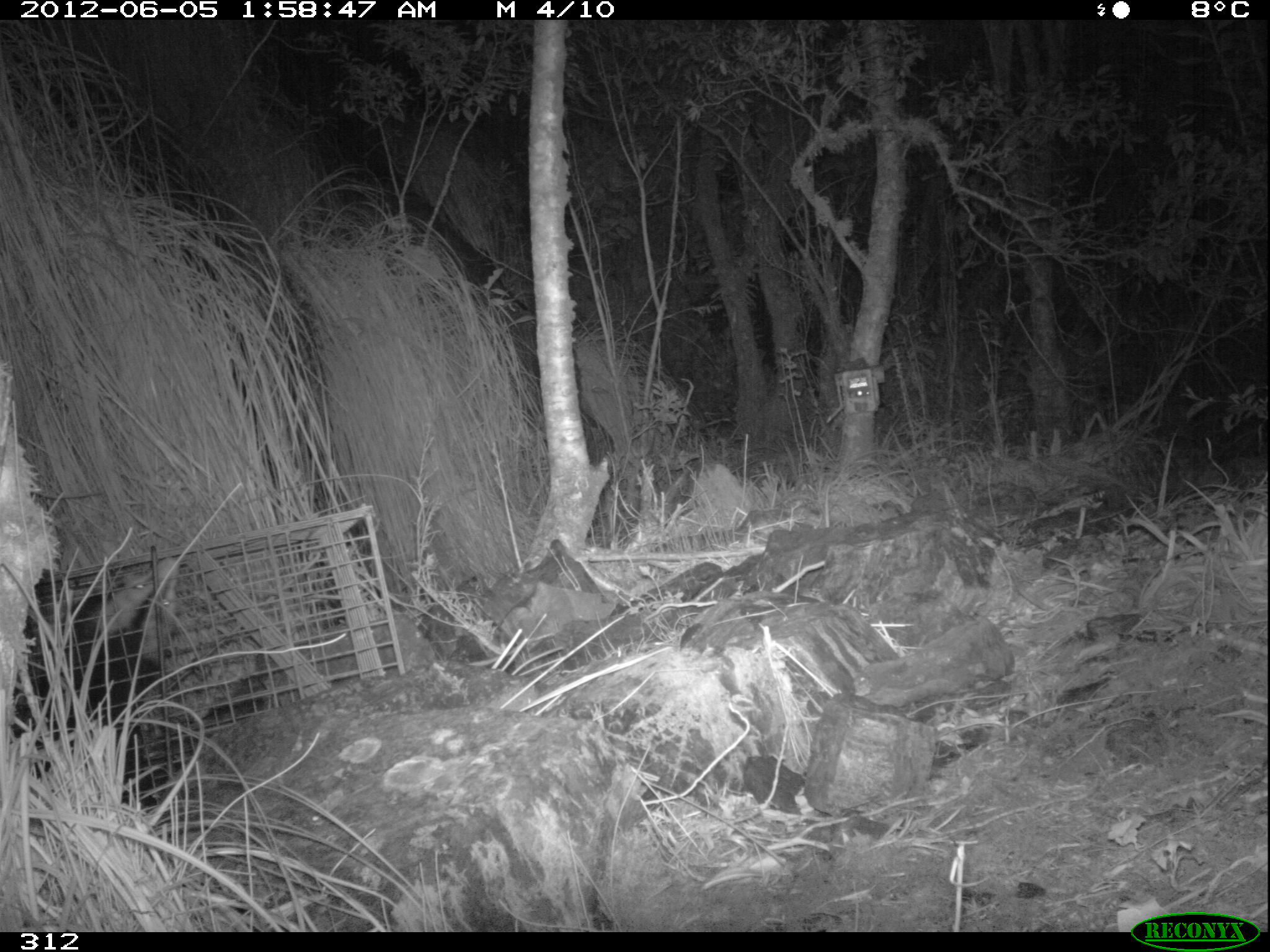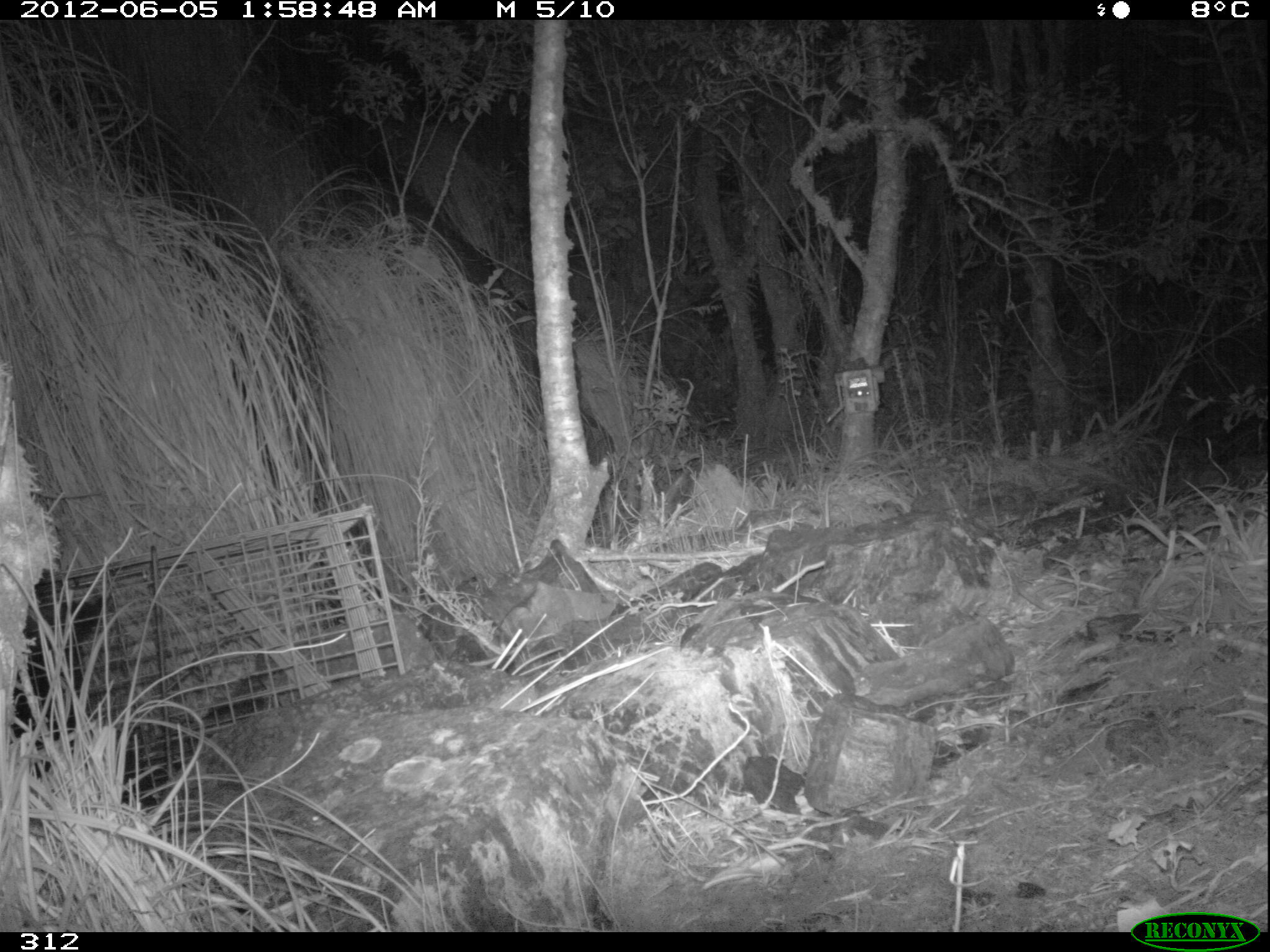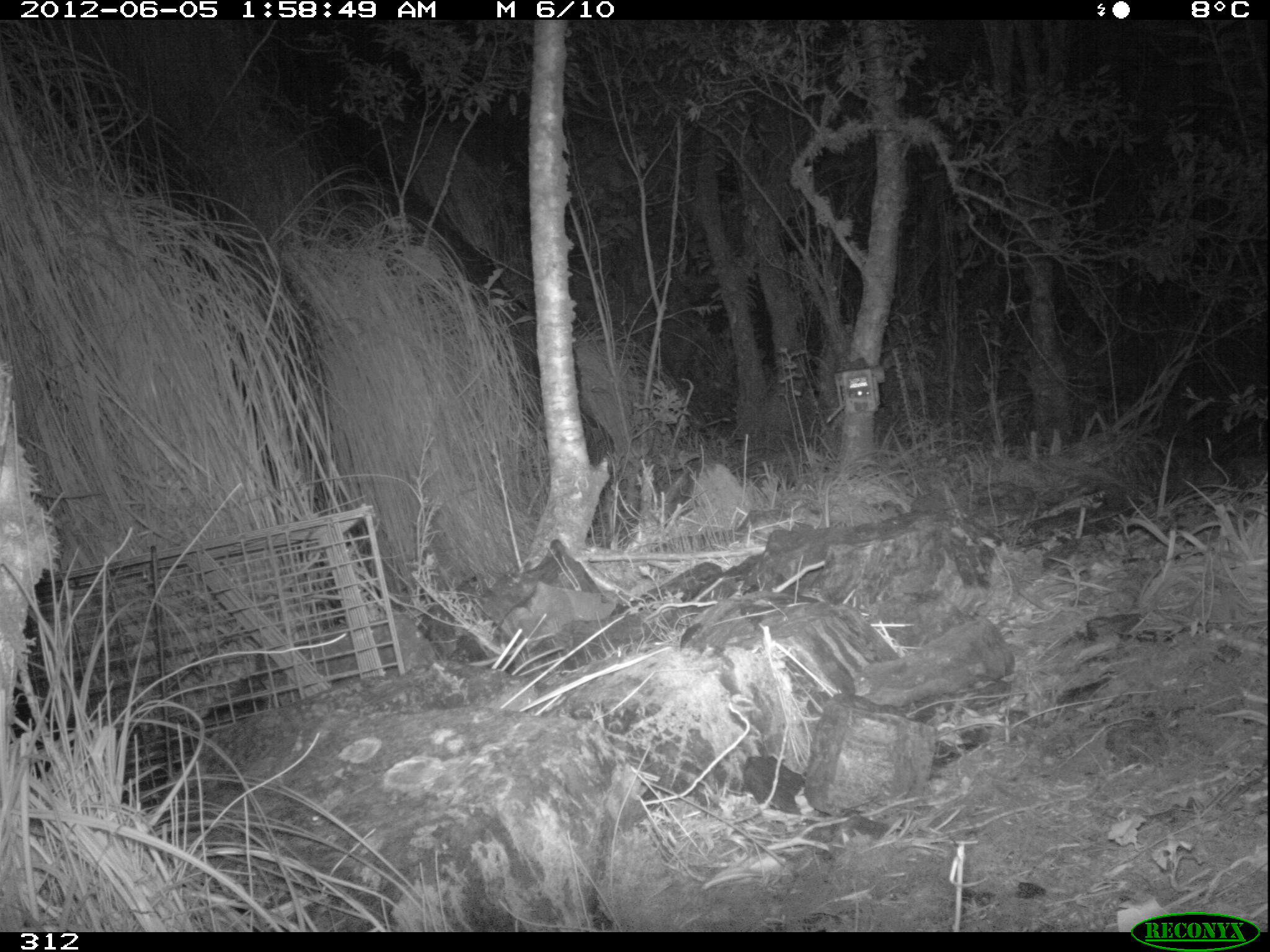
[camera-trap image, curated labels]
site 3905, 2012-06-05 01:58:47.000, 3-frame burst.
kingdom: Animalia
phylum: Chordata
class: Mammalia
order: Didelphimorphia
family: Didelphidae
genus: Didelphis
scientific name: Didelphis pernigra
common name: andean white-eared opossum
Didelphis pernigra (andean white-eared opossum).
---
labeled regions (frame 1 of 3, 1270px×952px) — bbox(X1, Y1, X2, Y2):
didelphis pernigra: bbox(11, 551, 178, 806)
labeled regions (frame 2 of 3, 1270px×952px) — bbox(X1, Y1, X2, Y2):
didelphis pernigra: bbox(9, 567, 162, 800)